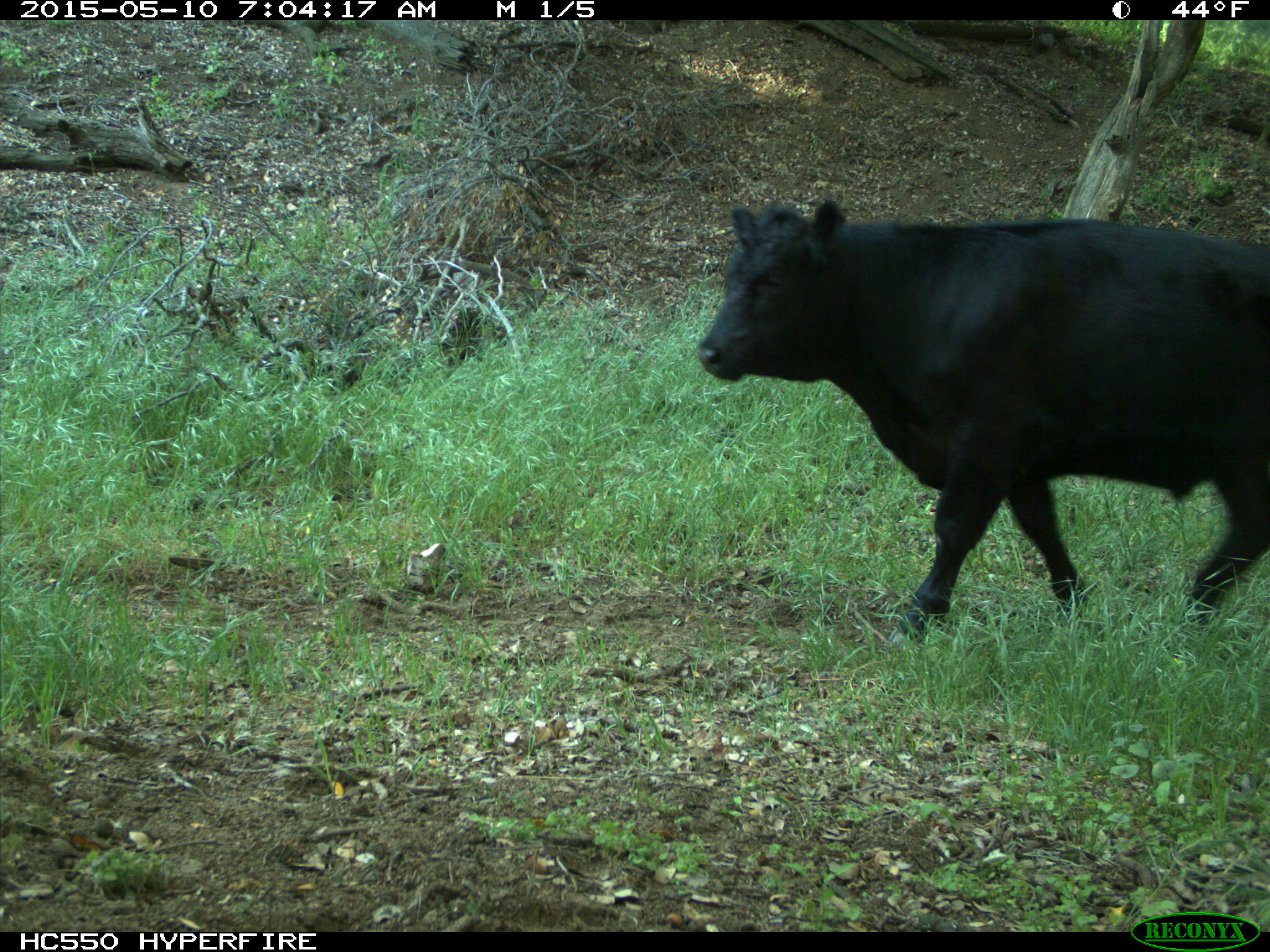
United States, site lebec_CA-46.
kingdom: Animalia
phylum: Chordata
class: Mammalia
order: Artiodactyla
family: Bovidae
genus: Bos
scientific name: Bos taurus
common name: domestic cow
Bos taurus (domestic cow).